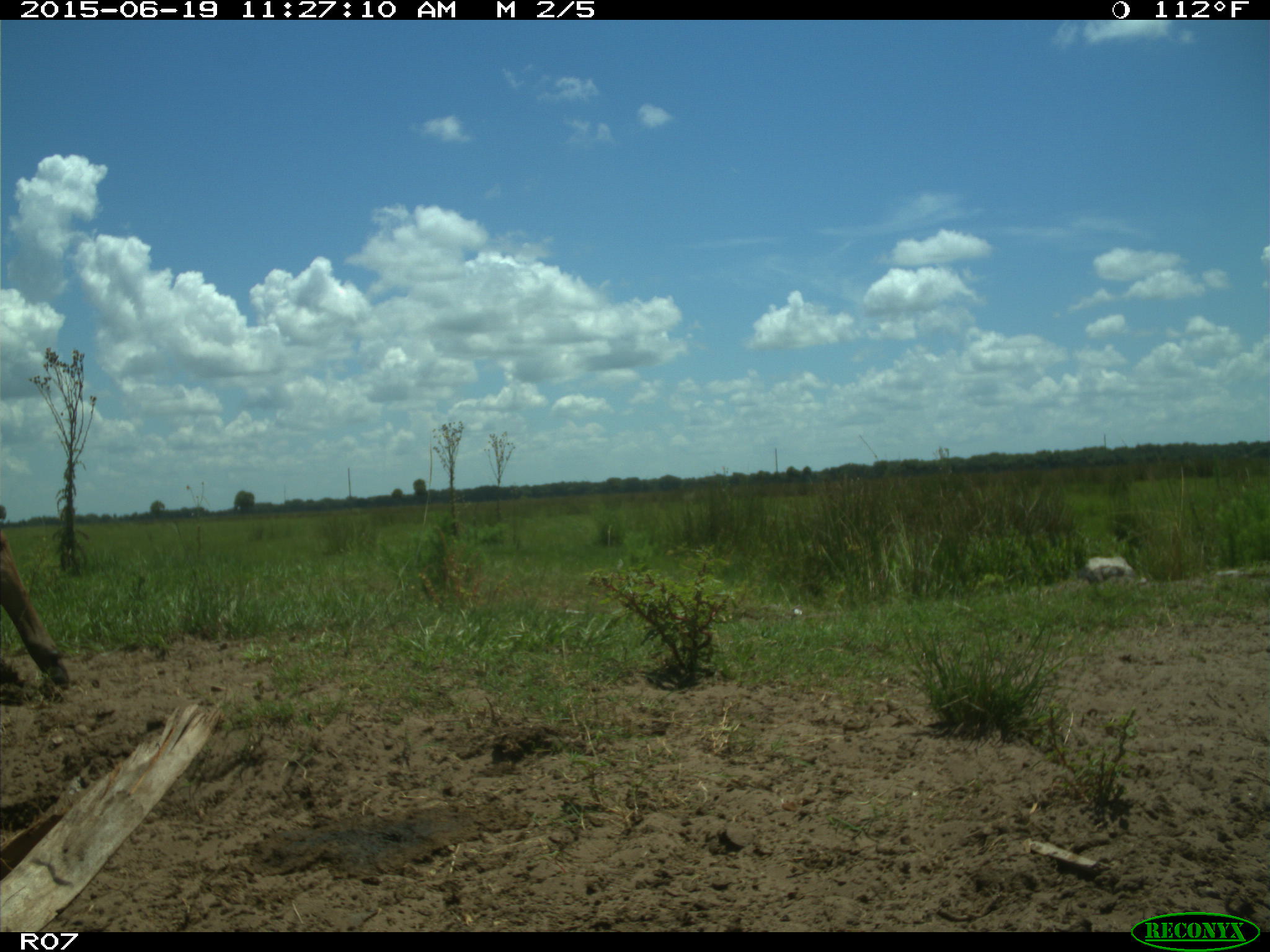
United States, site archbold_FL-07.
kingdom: Animalia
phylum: Chordata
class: Mammalia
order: Artiodactyla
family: Bovidae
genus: Bos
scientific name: Bos taurus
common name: domestic cow